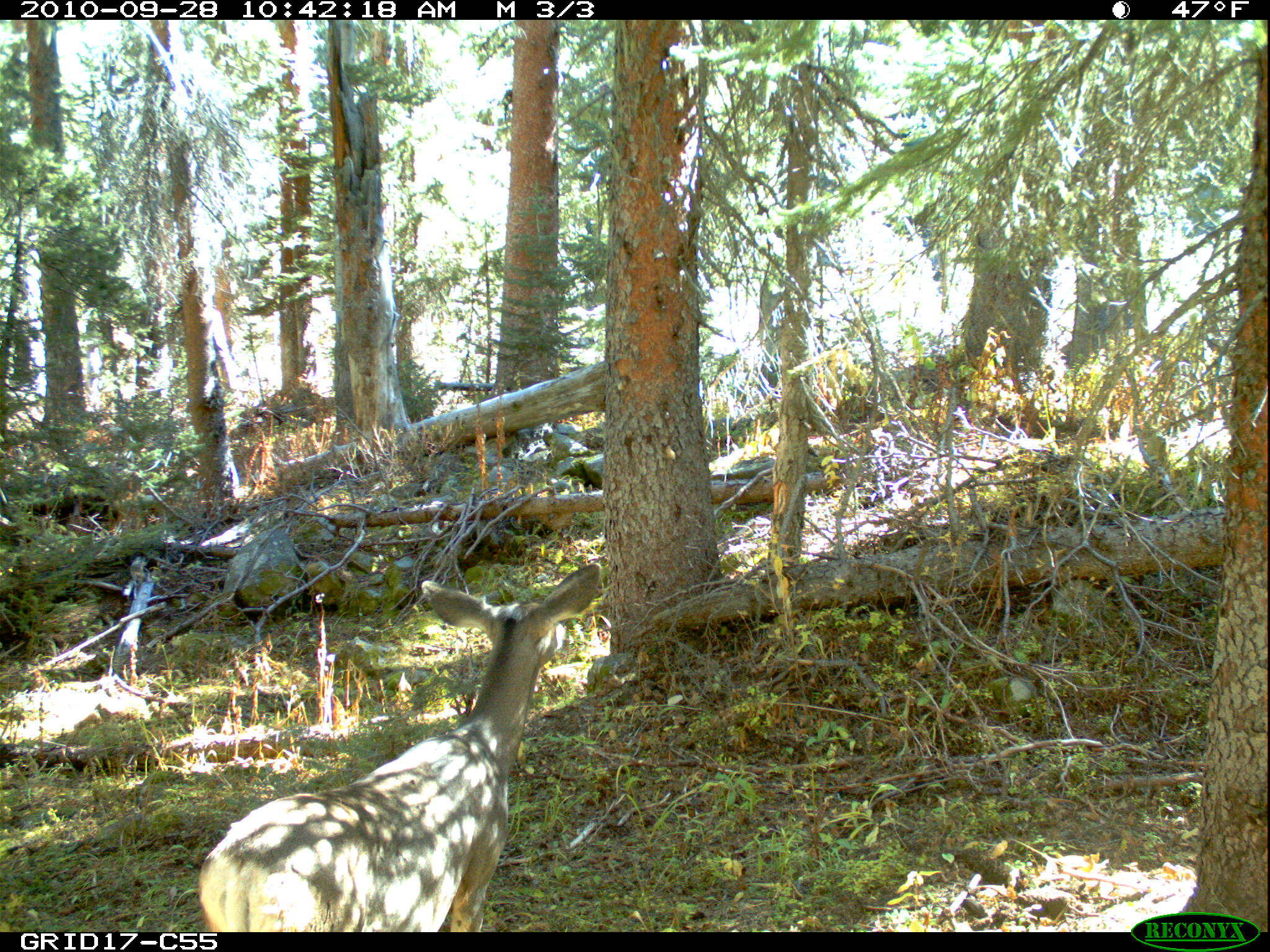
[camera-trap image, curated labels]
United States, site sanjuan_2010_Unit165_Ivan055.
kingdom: Animalia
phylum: Chordata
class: Mammalia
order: Artiodactyla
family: Cervidae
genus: Odocoileus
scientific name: Odocoileus hemionus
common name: mule deer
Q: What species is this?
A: Odocoileus hemionus (mule deer).